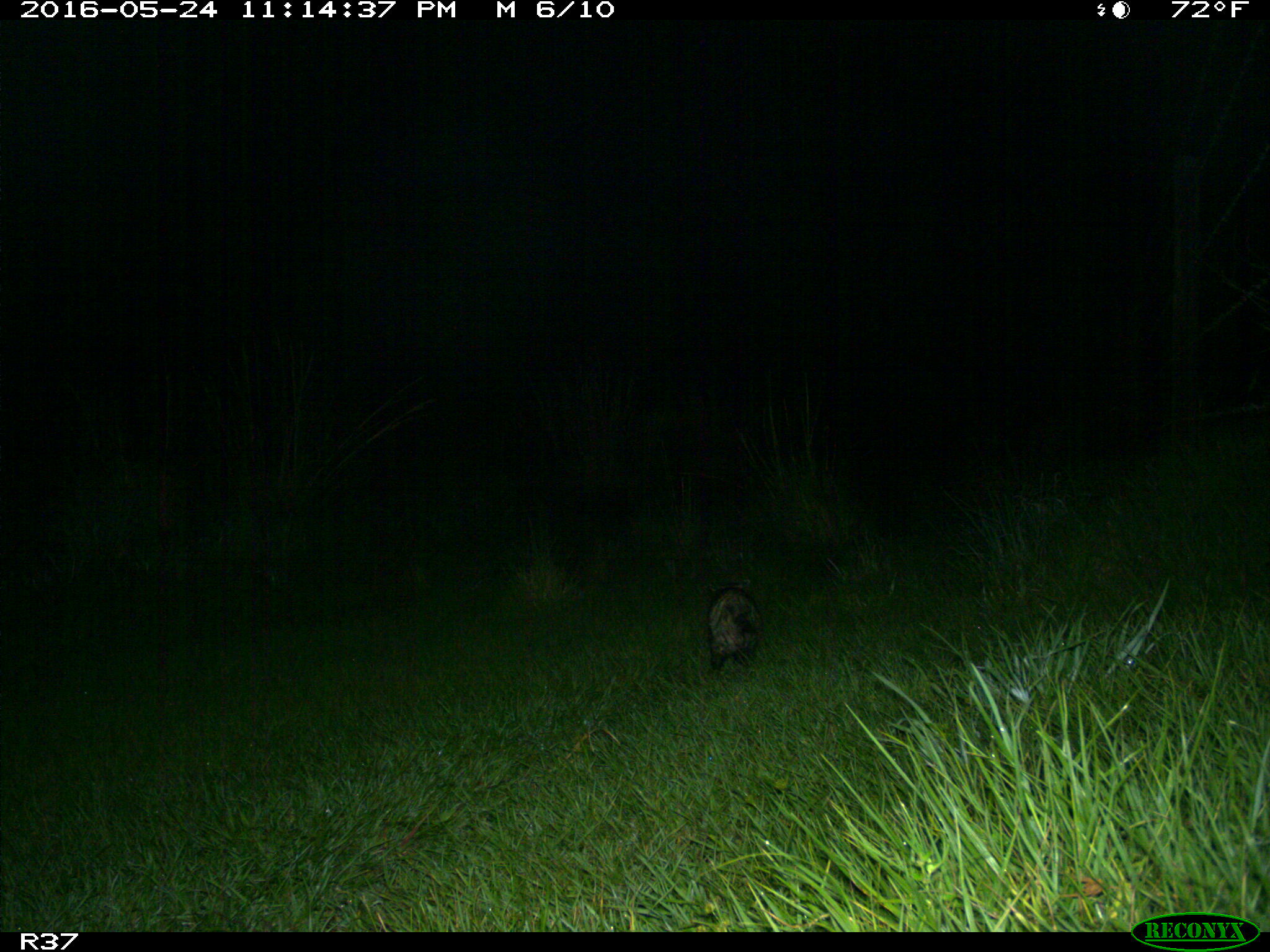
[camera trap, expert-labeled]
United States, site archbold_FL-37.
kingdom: Animalia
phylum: Chordata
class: Mammalia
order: Didelphimorphia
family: Didelphidae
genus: Didelphis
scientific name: Didelphis virginiana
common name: virginia opossum